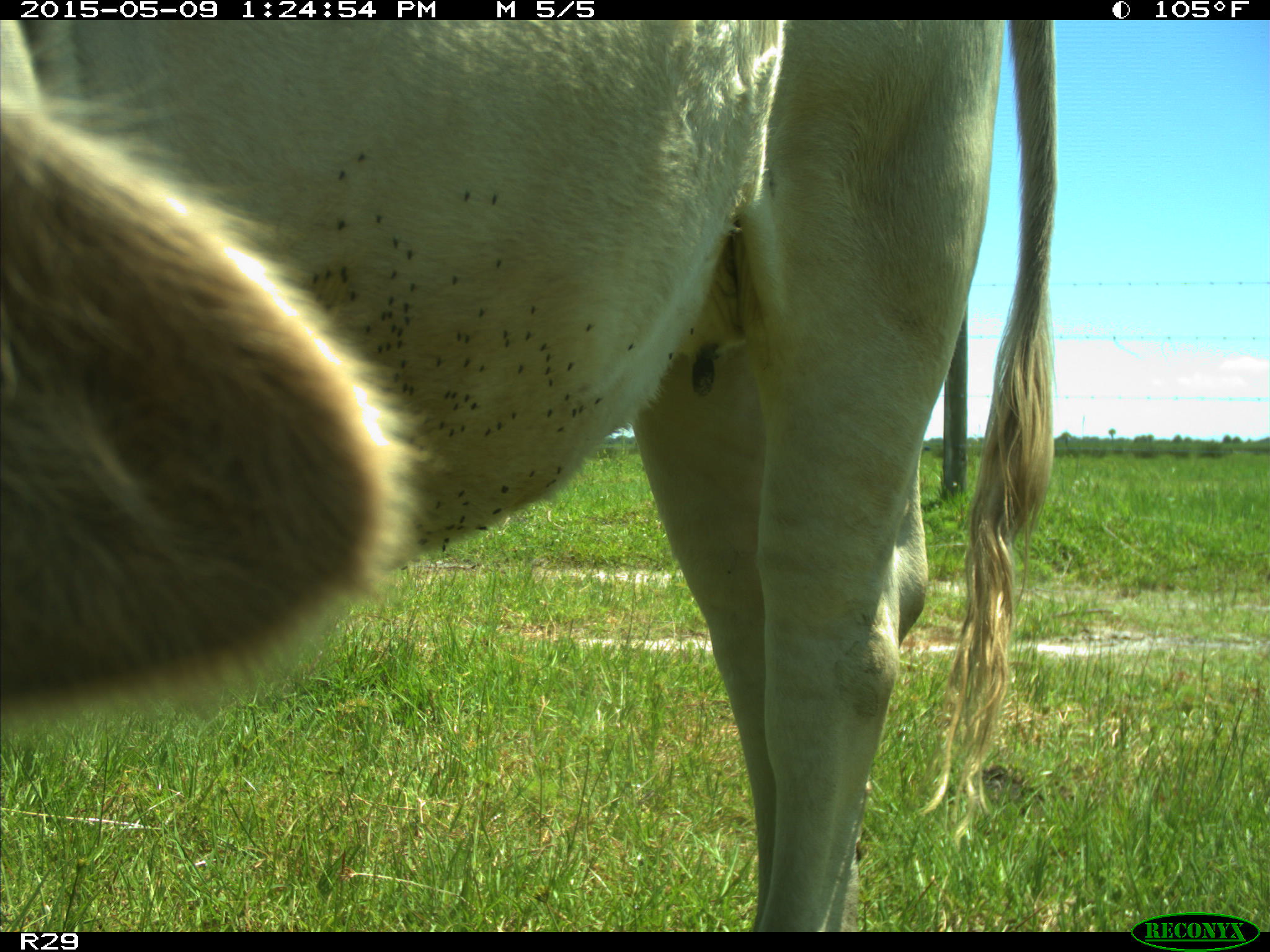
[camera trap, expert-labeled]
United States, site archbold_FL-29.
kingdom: Animalia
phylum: Chordata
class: Mammalia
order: Artiodactyla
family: Bovidae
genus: Bos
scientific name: Bos taurus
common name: domestic cow